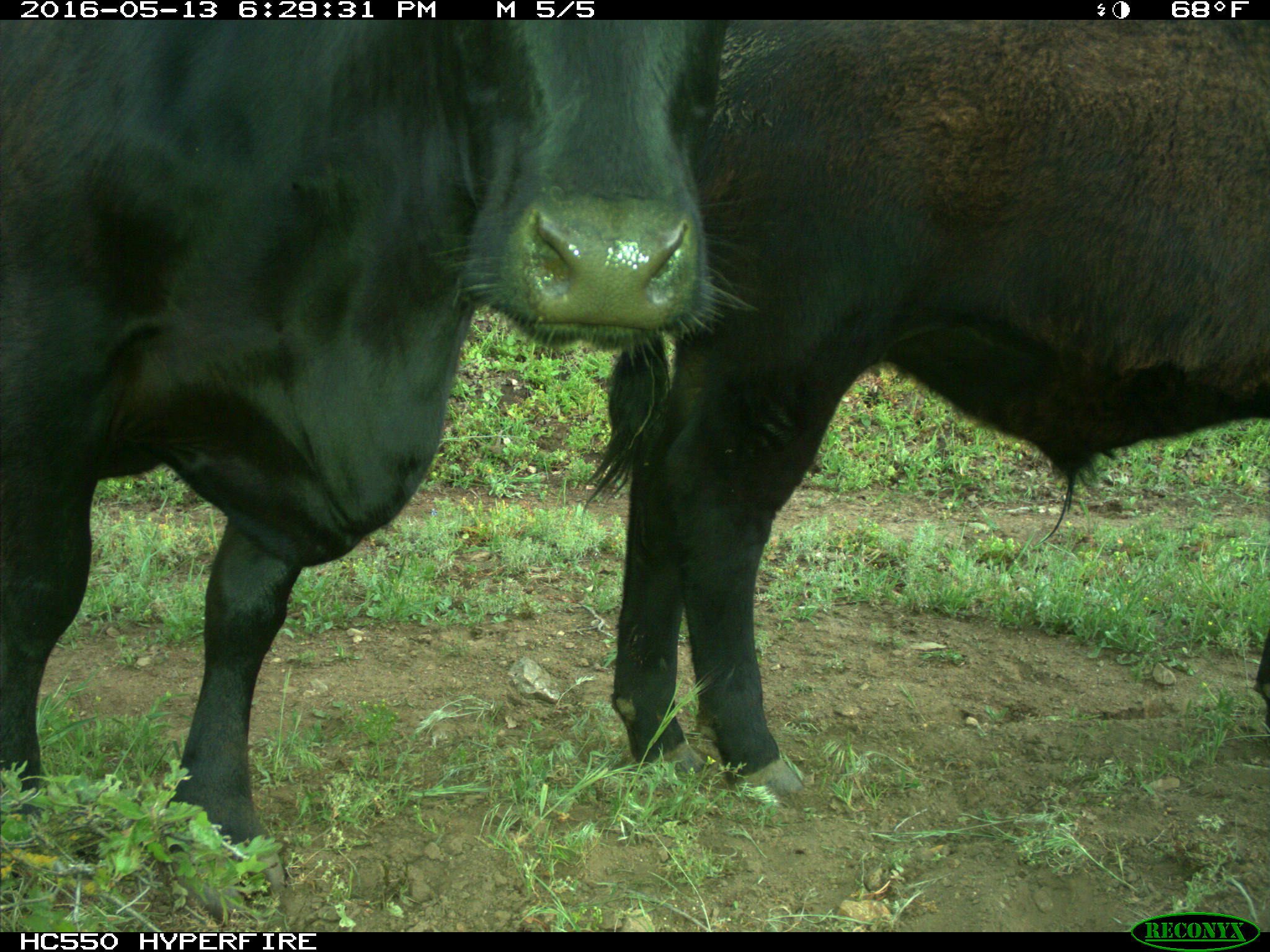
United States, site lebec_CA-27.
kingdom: Animalia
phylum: Chordata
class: Mammalia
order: Artiodactyla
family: Bovidae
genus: Bos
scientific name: Bos taurus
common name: domestic cow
Bos taurus (domestic cow).